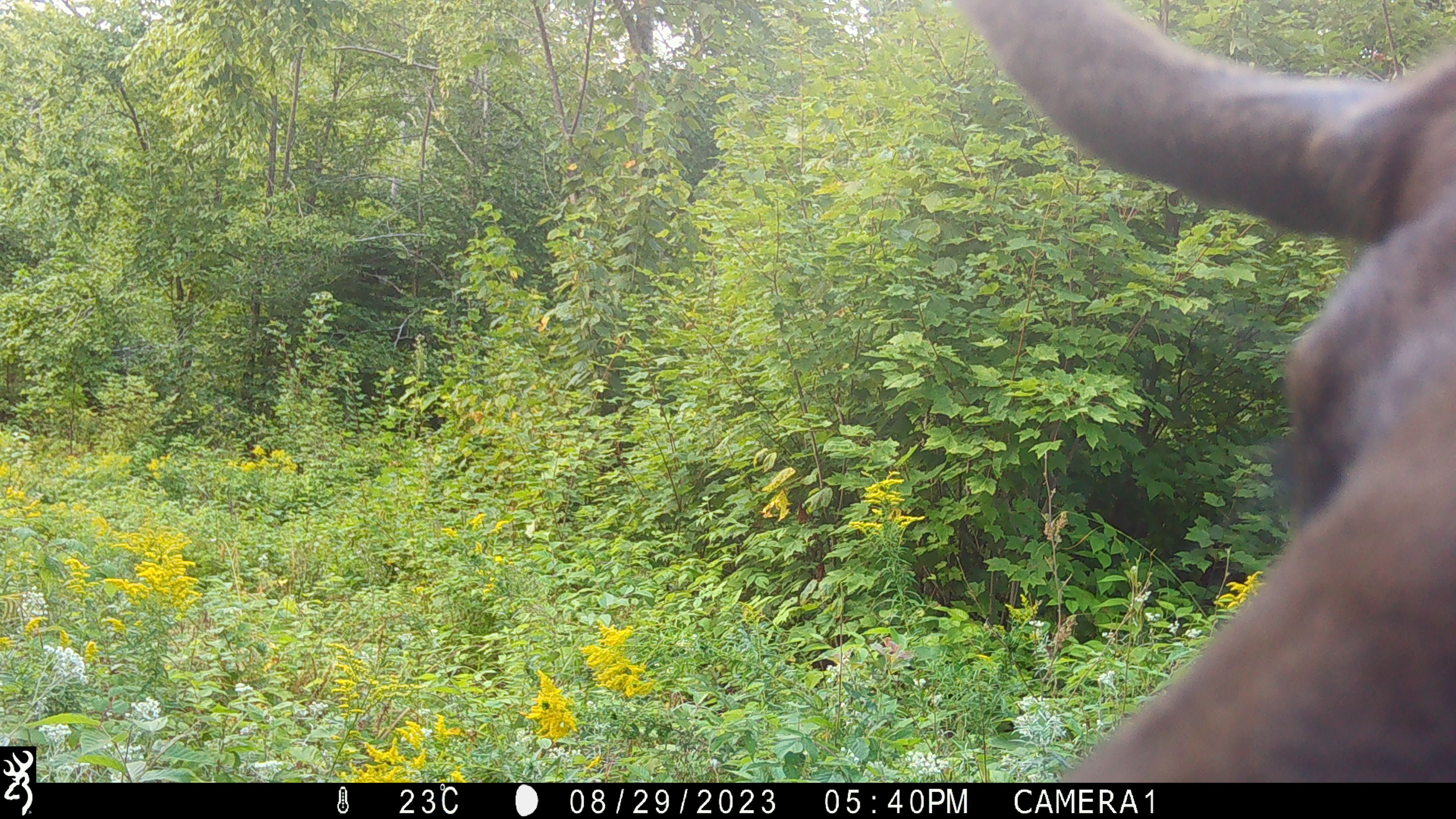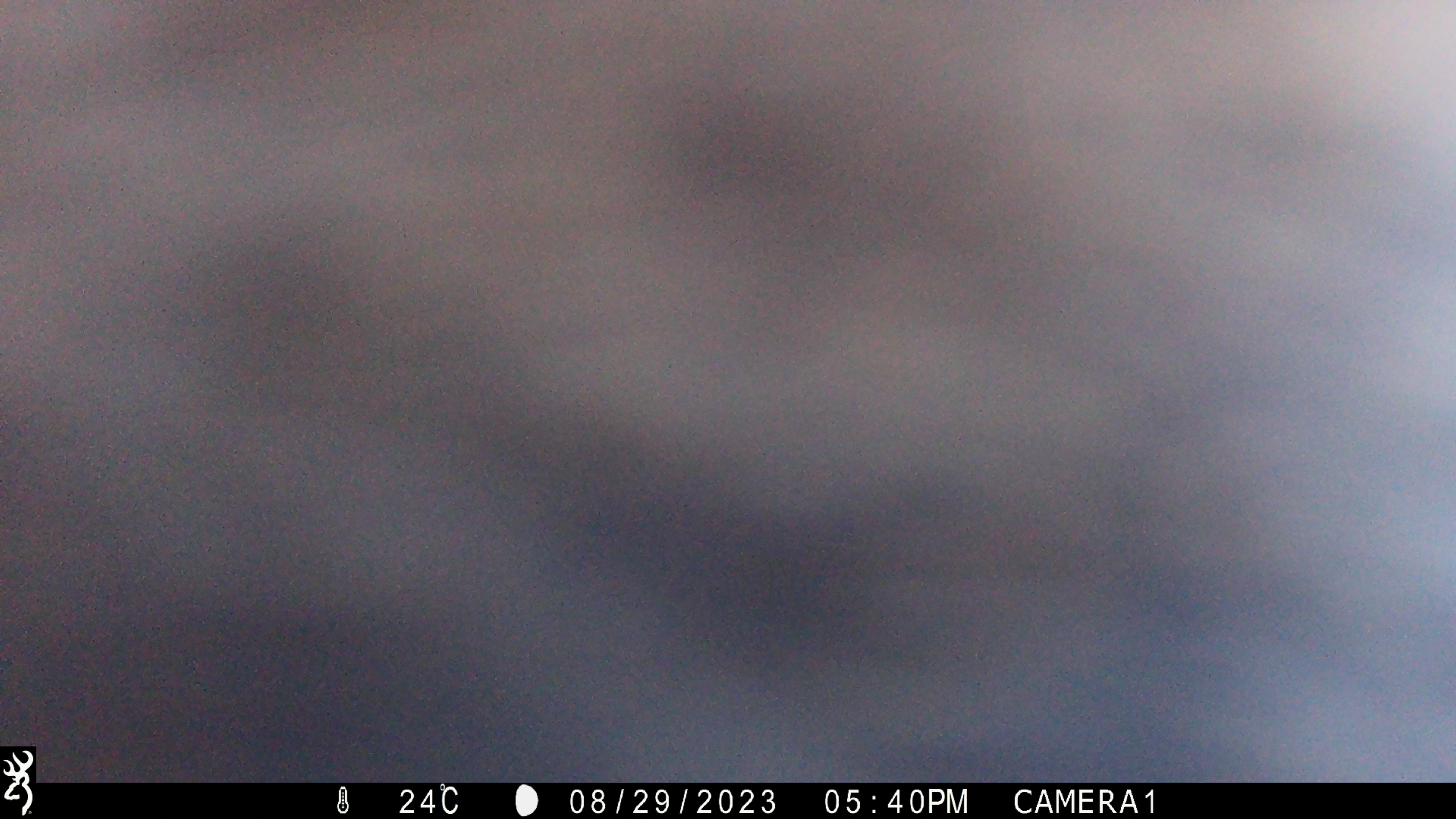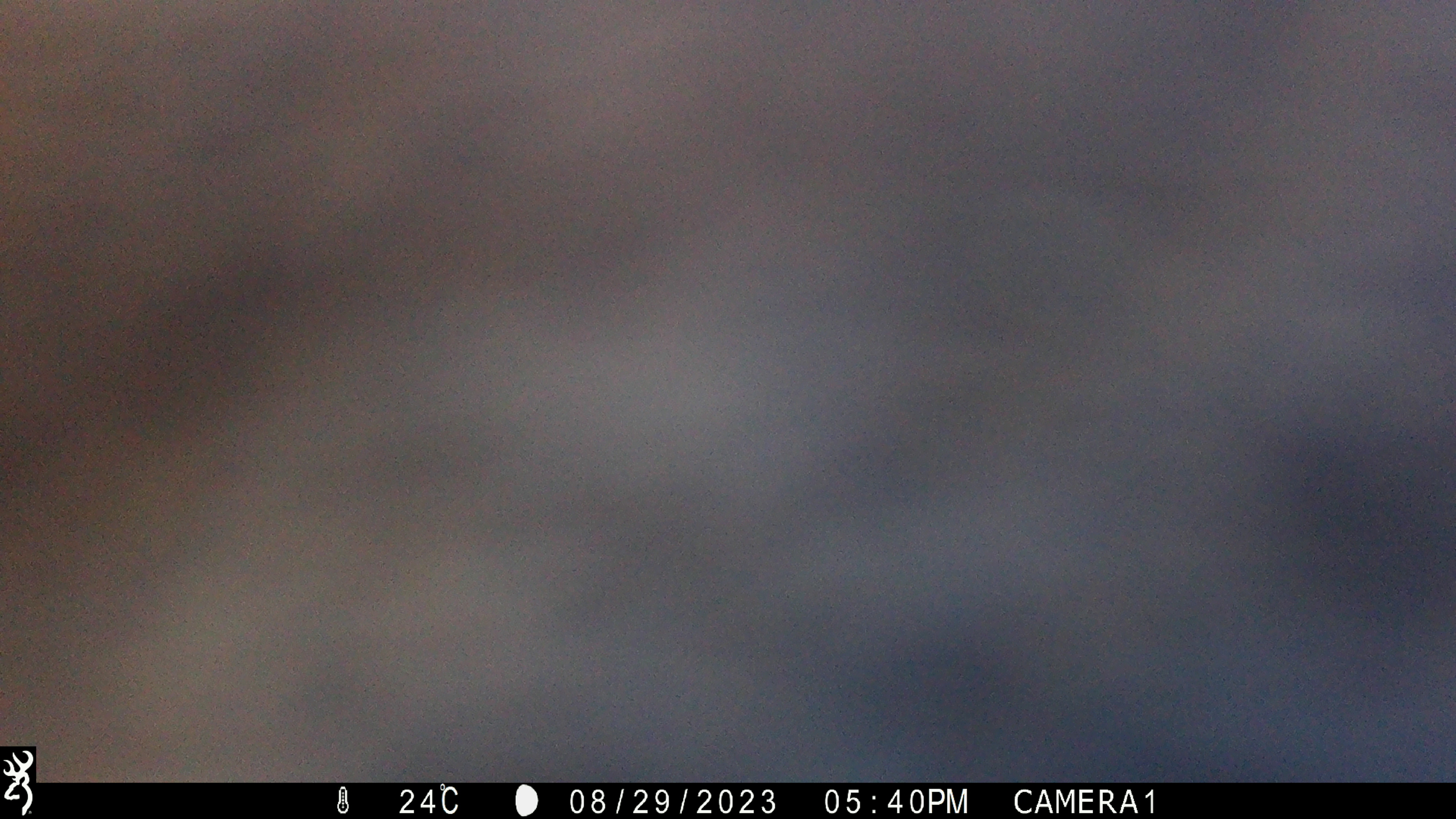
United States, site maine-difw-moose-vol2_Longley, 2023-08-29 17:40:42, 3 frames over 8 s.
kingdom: Animalia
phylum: Chordata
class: Mammalia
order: Artiodactyla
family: Cervidae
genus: Alces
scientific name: Alces alces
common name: moose